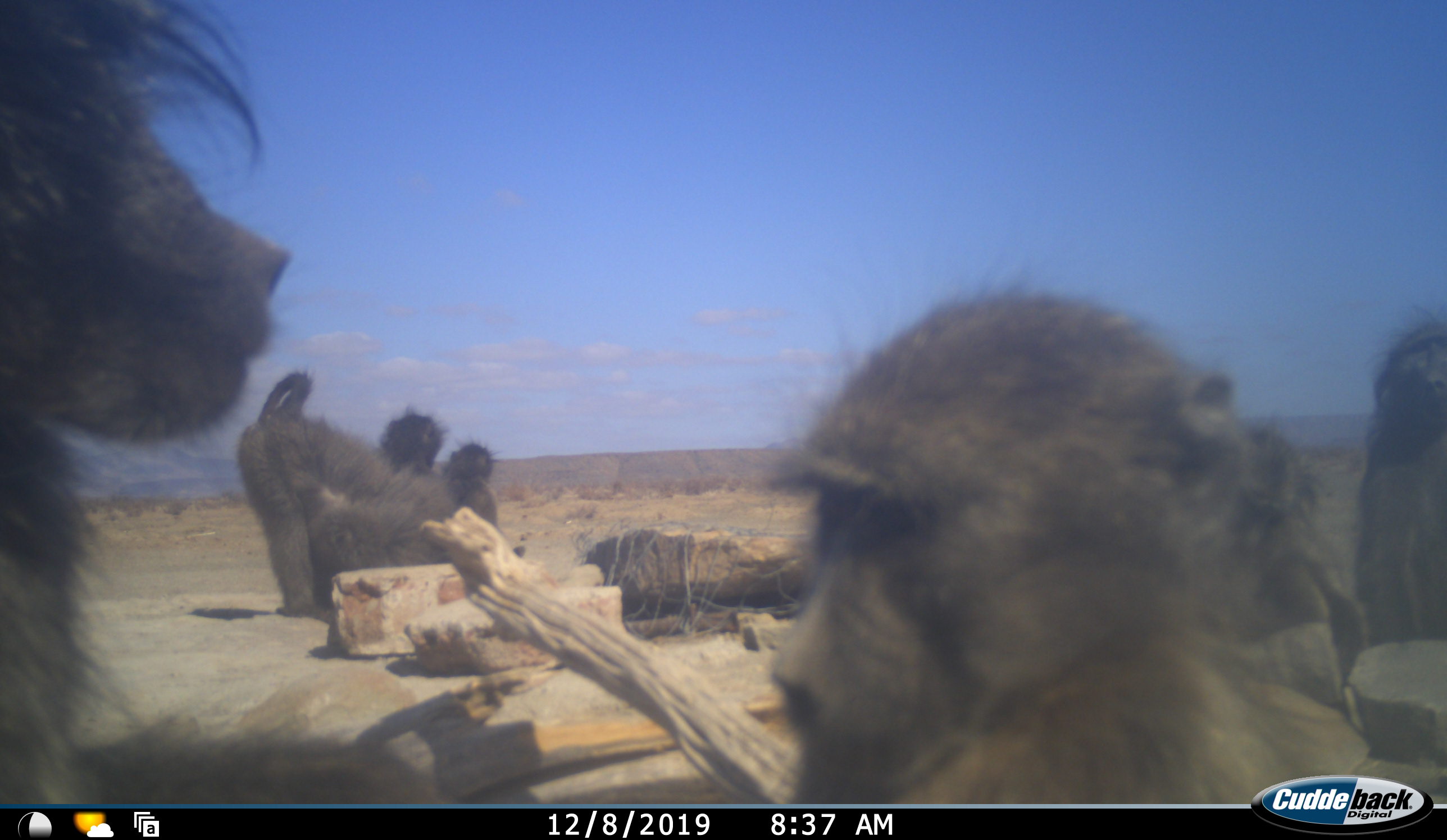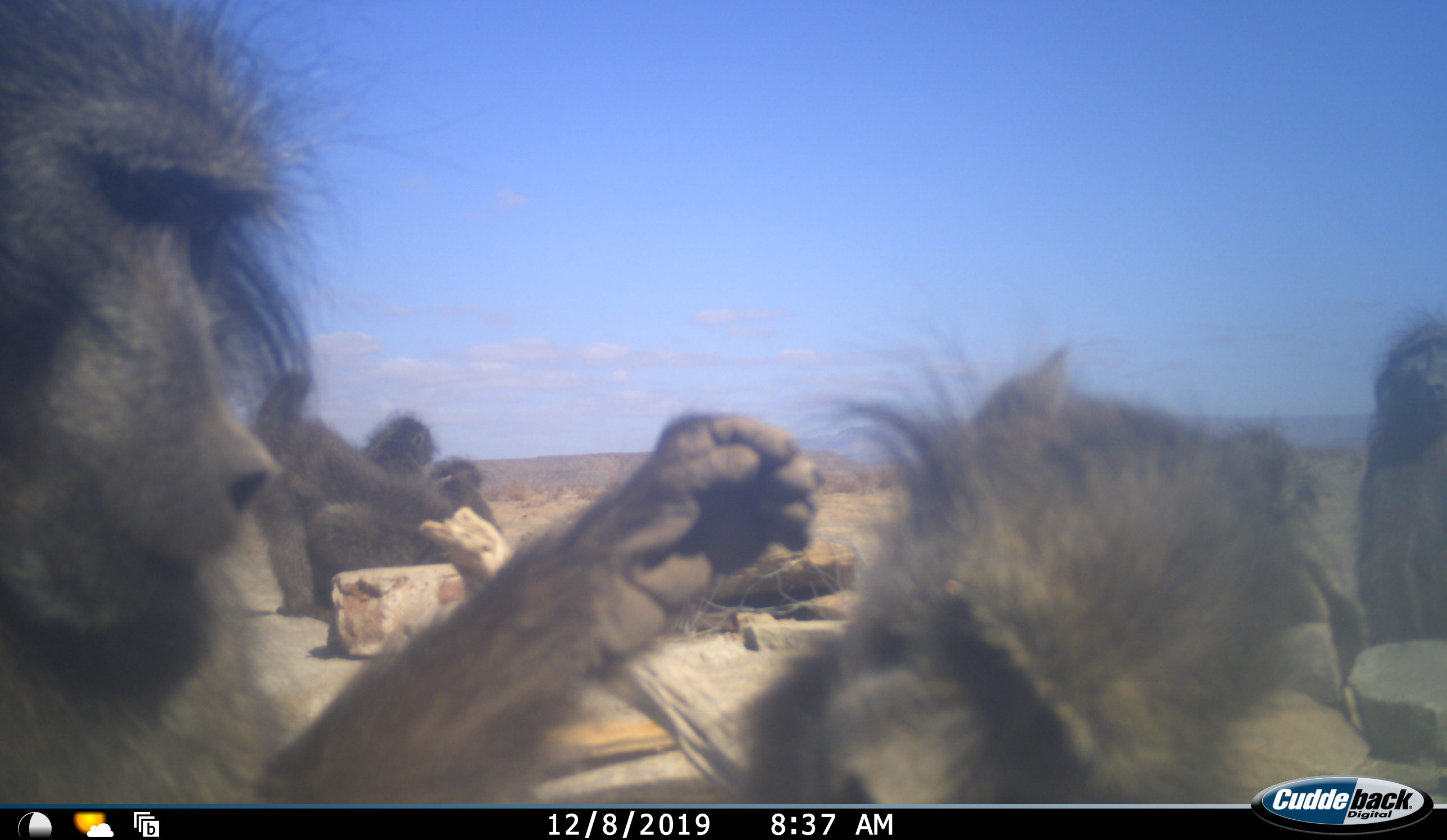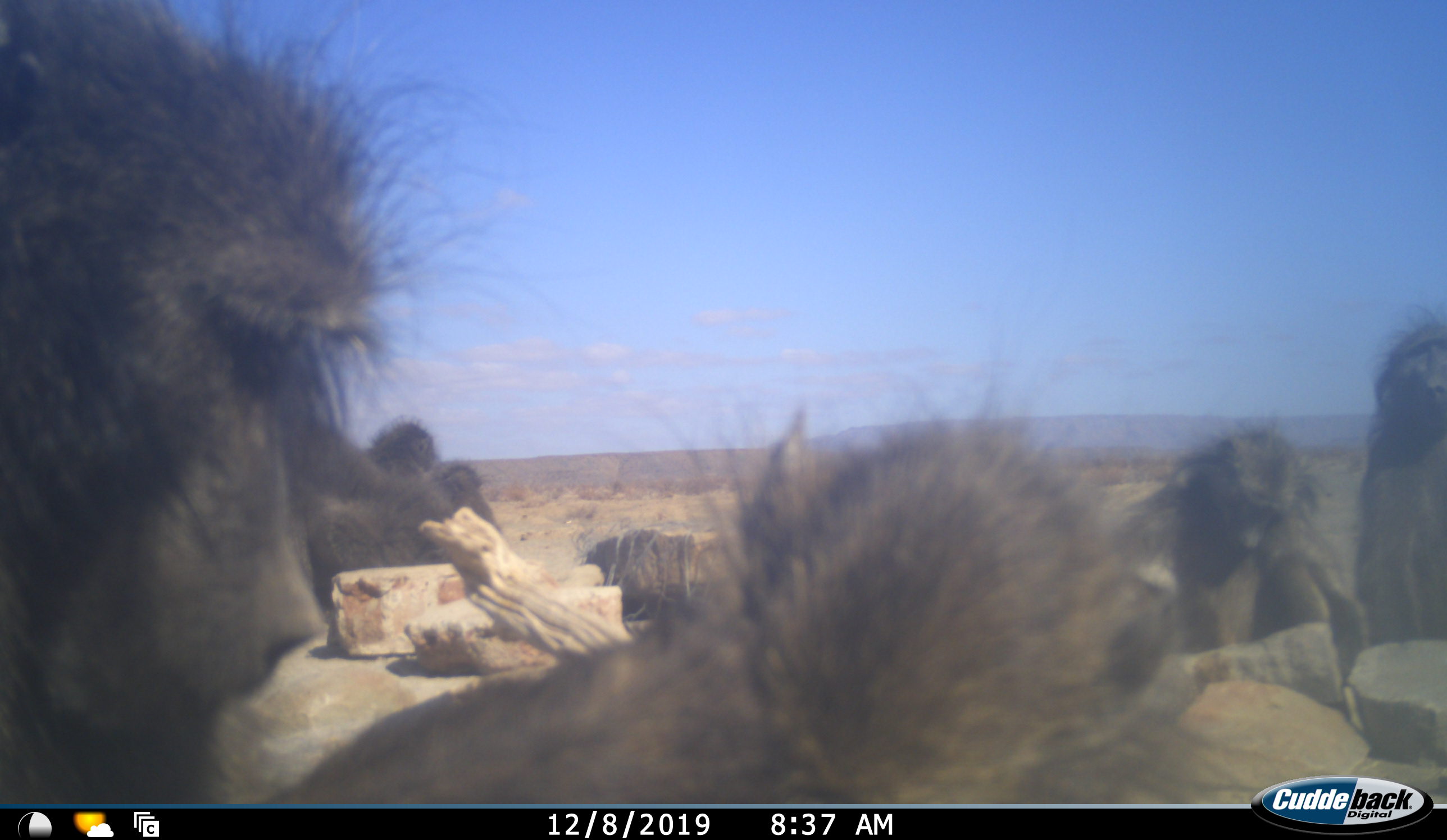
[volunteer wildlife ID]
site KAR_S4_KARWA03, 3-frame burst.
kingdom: Animalia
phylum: Chordata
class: Mammalia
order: Primates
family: Cercopithecidae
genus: Papio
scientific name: Papio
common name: baboon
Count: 6.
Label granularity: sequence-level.